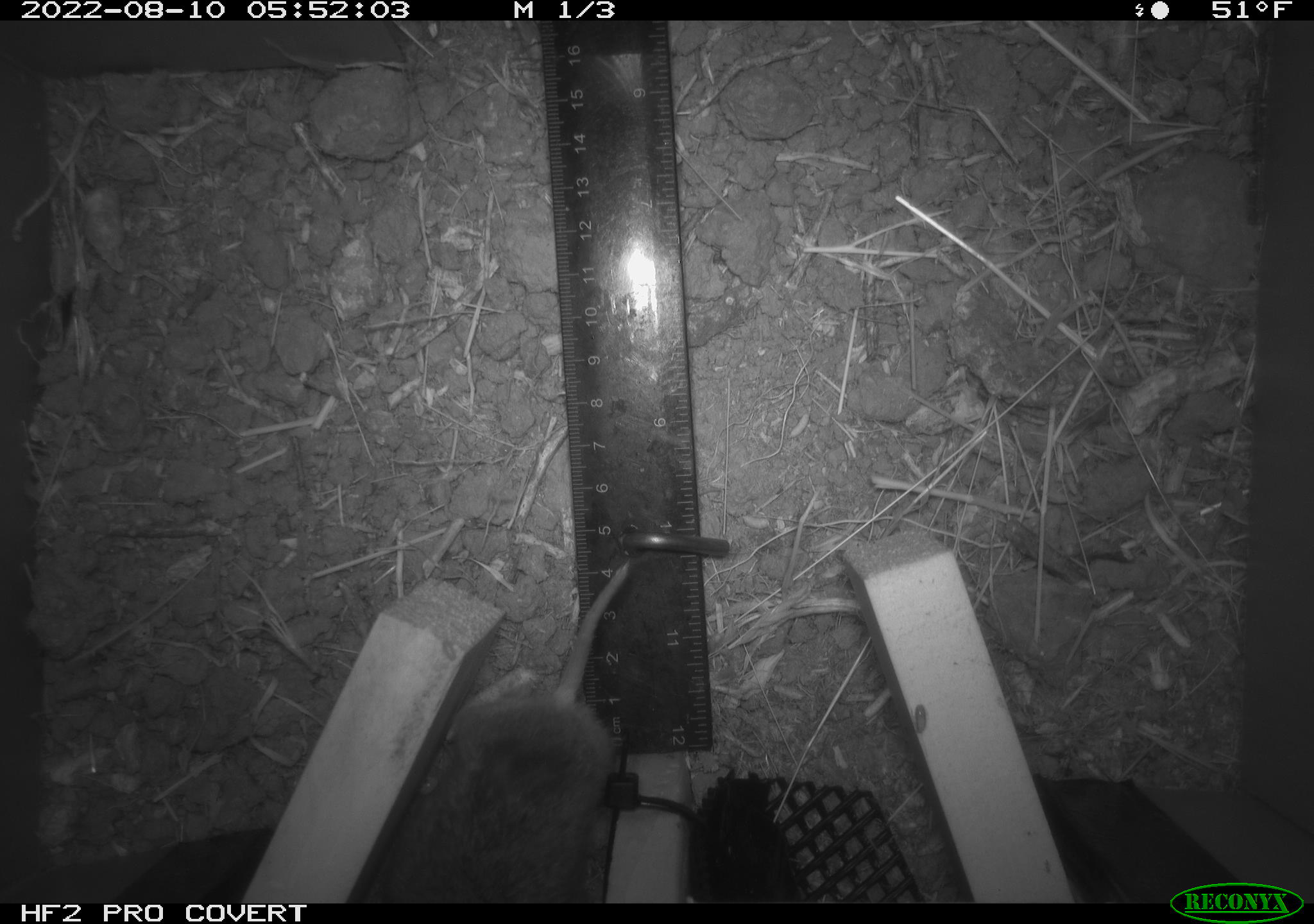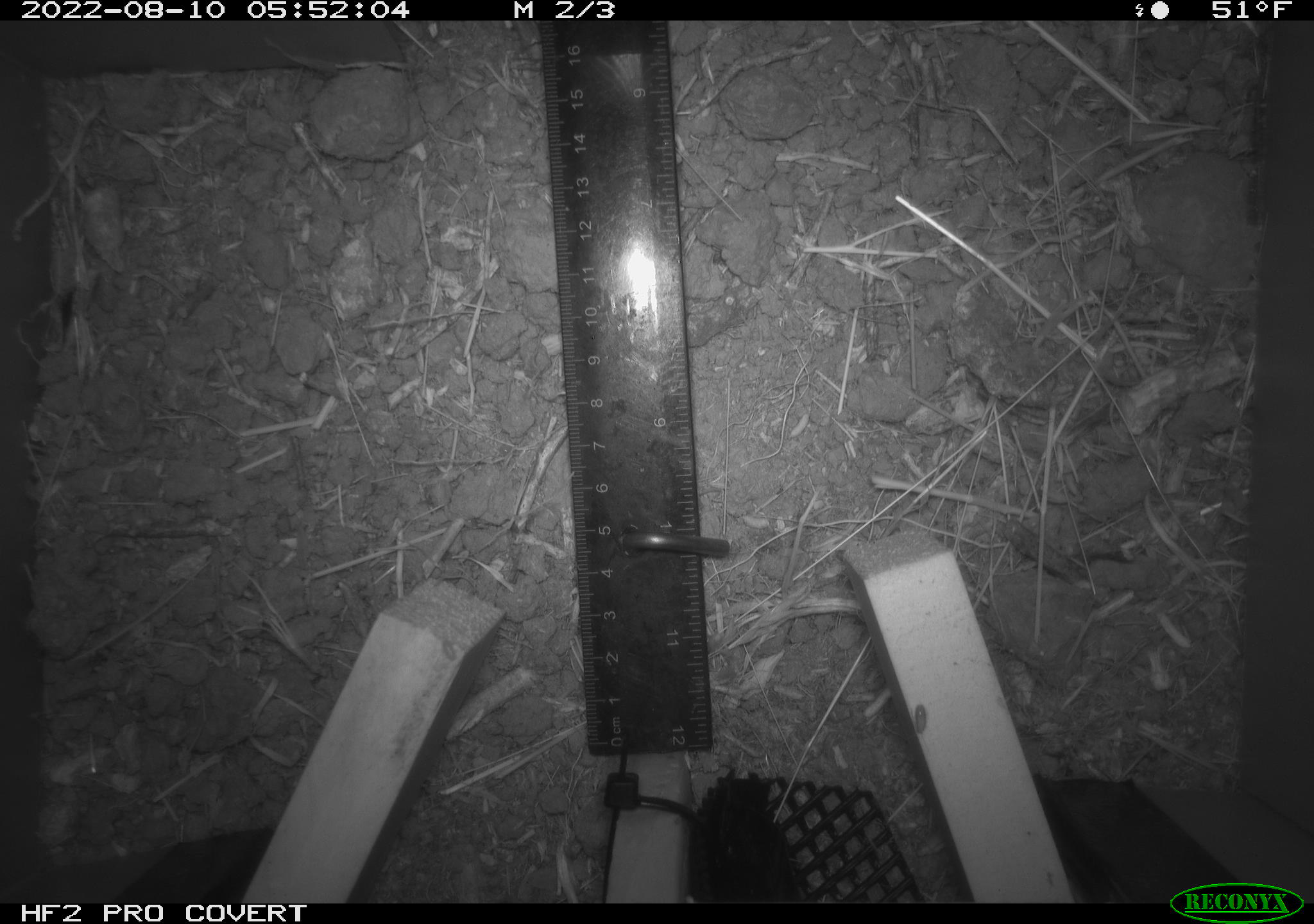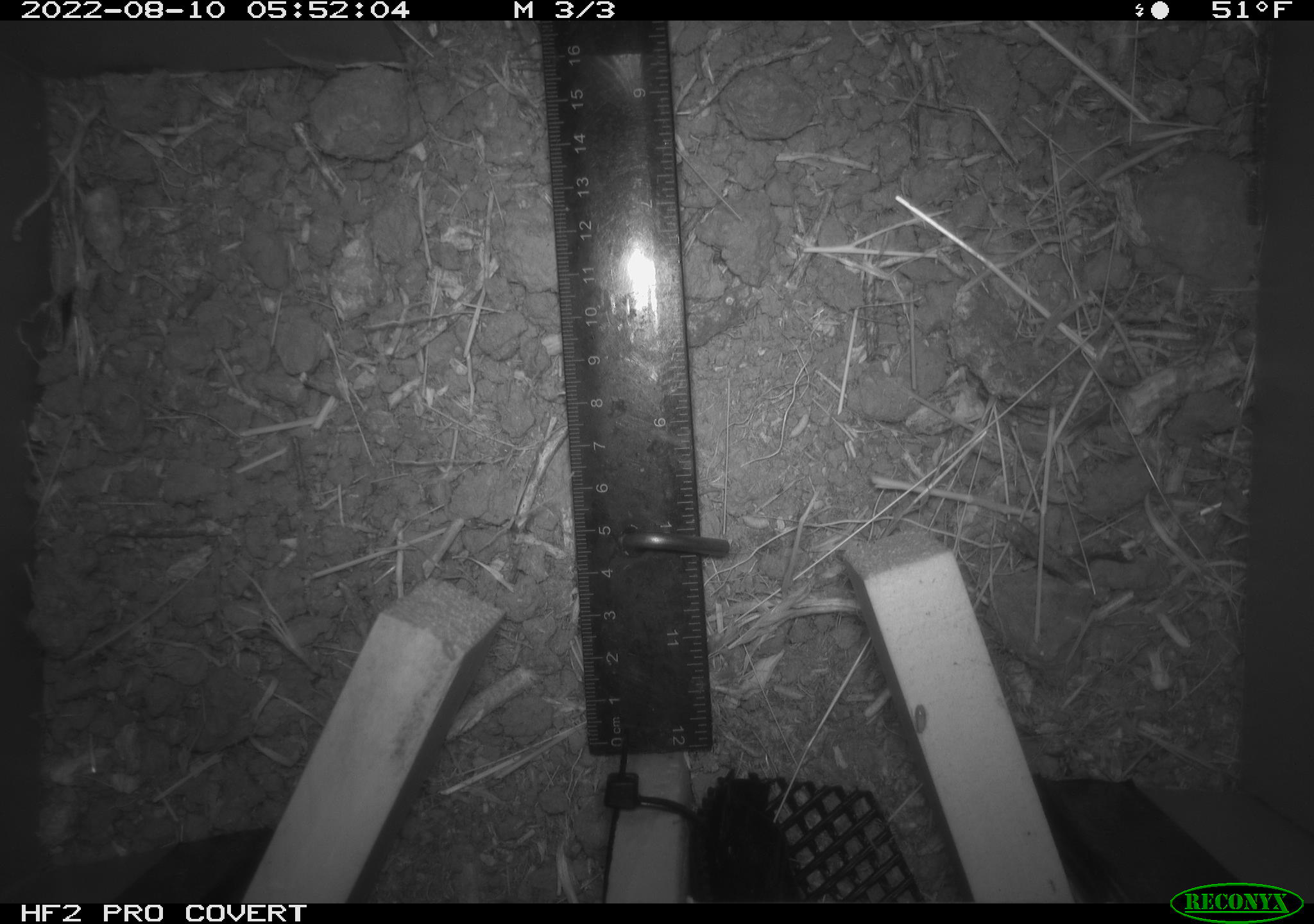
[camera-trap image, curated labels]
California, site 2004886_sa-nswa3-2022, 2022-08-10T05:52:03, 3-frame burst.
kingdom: Animalia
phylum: Chordata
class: Mammalia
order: Rodentia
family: Cricetidae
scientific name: Cricetidae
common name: hamsters, voles, lemmings, and allies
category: cricetidae family